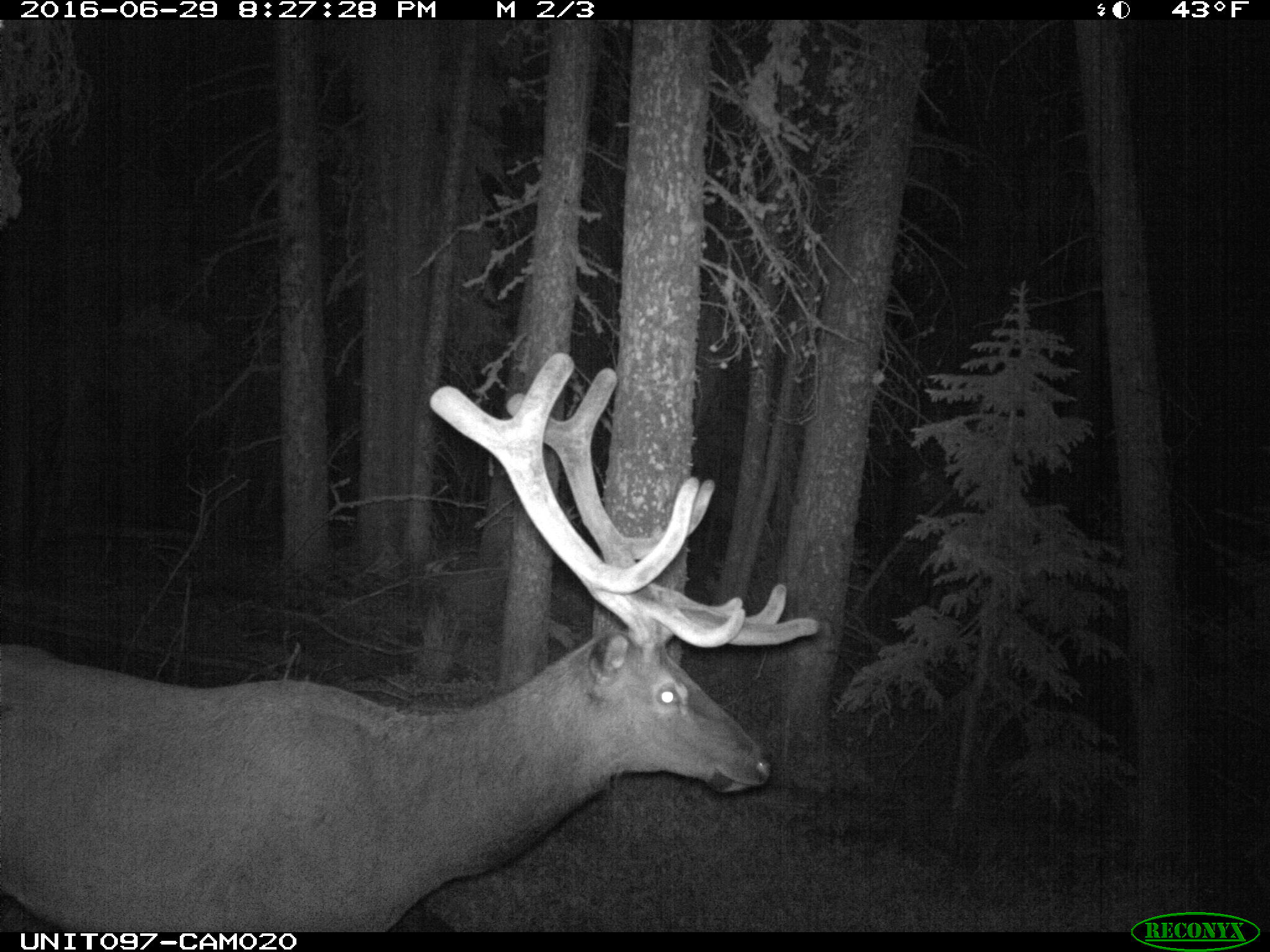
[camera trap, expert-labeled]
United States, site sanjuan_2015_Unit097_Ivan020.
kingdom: Animalia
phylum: Chordata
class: Mammalia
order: Artiodactyla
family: Cervidae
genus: Cervus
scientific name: Cervus elaphus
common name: red deer